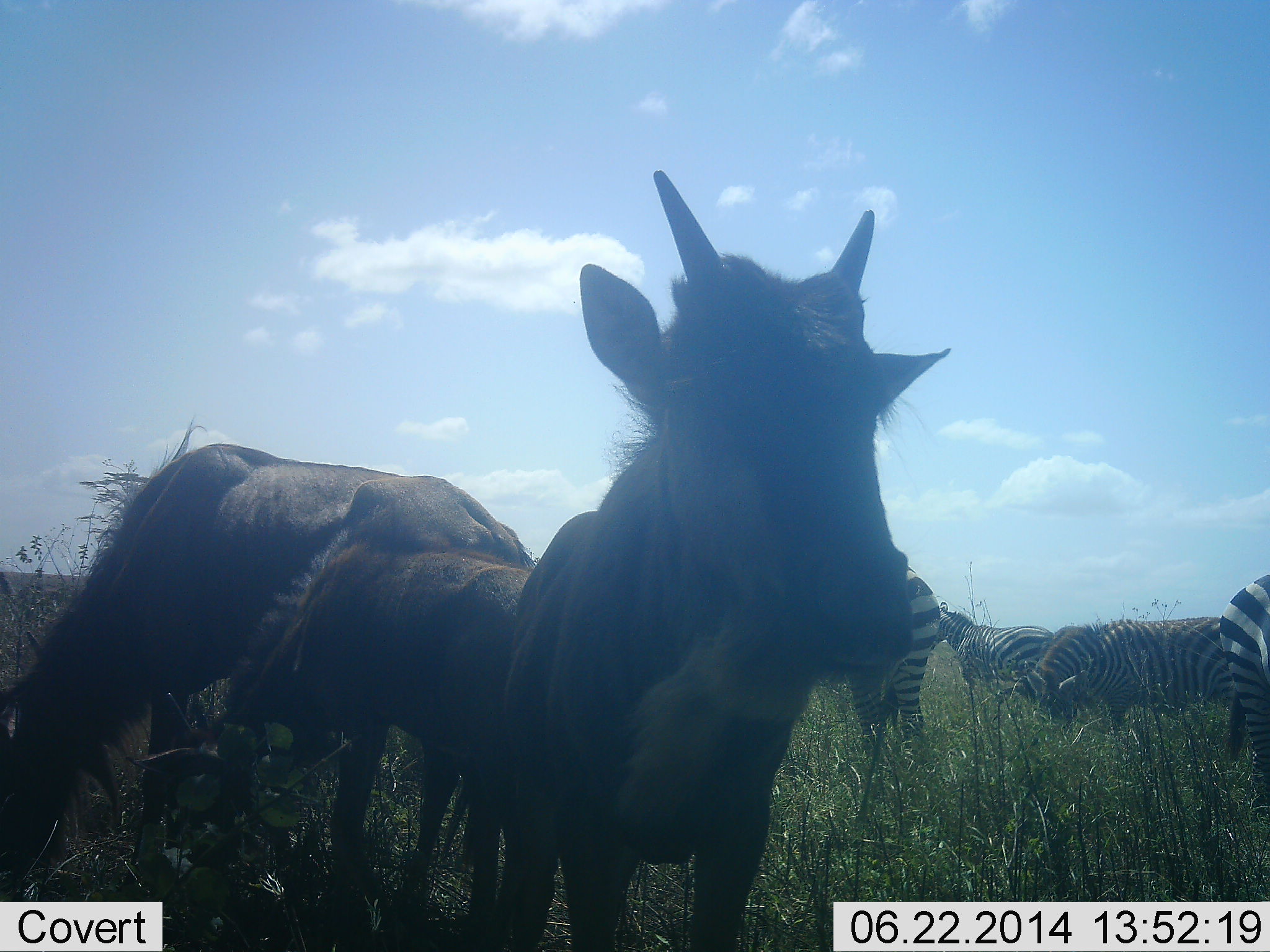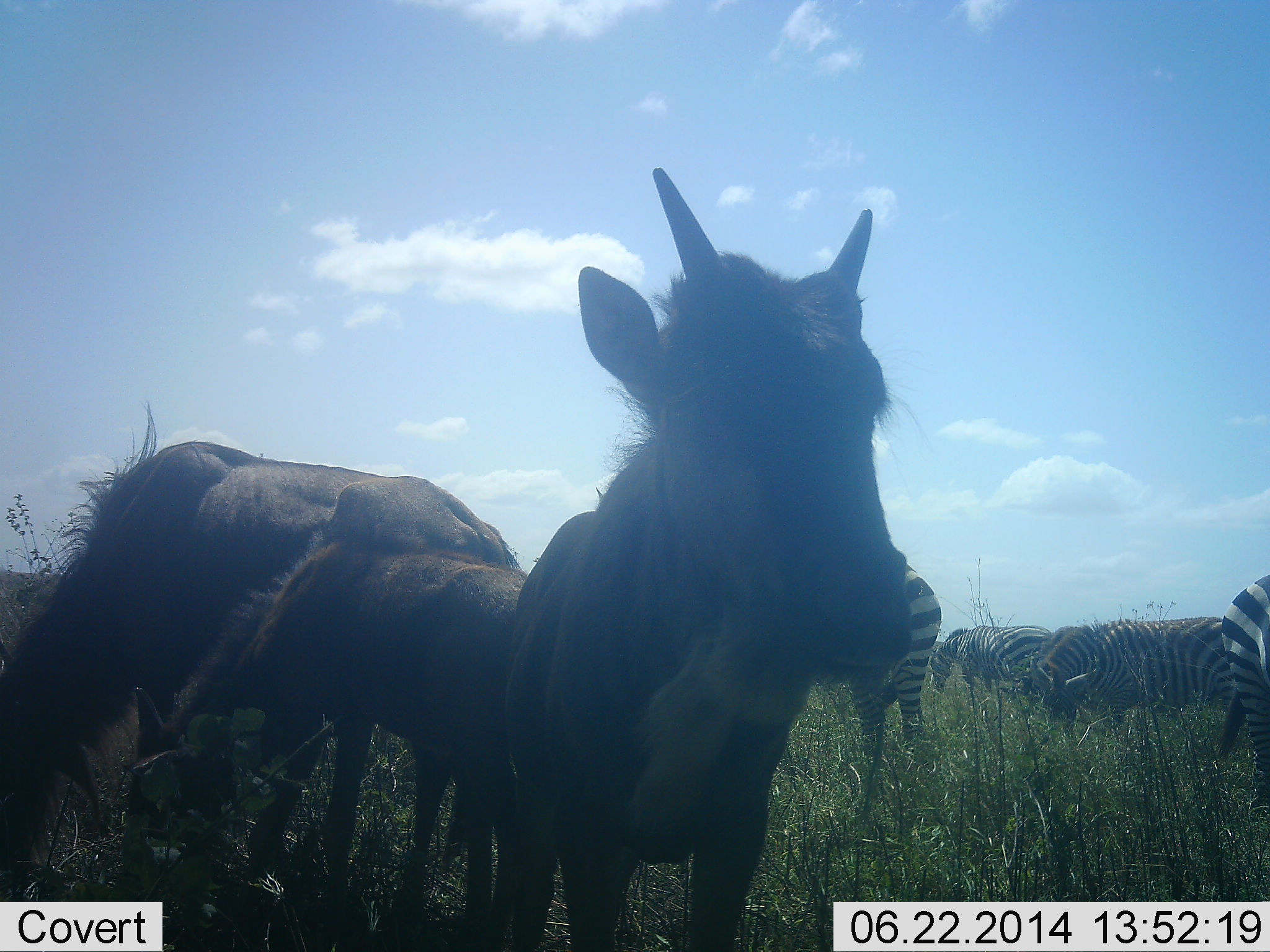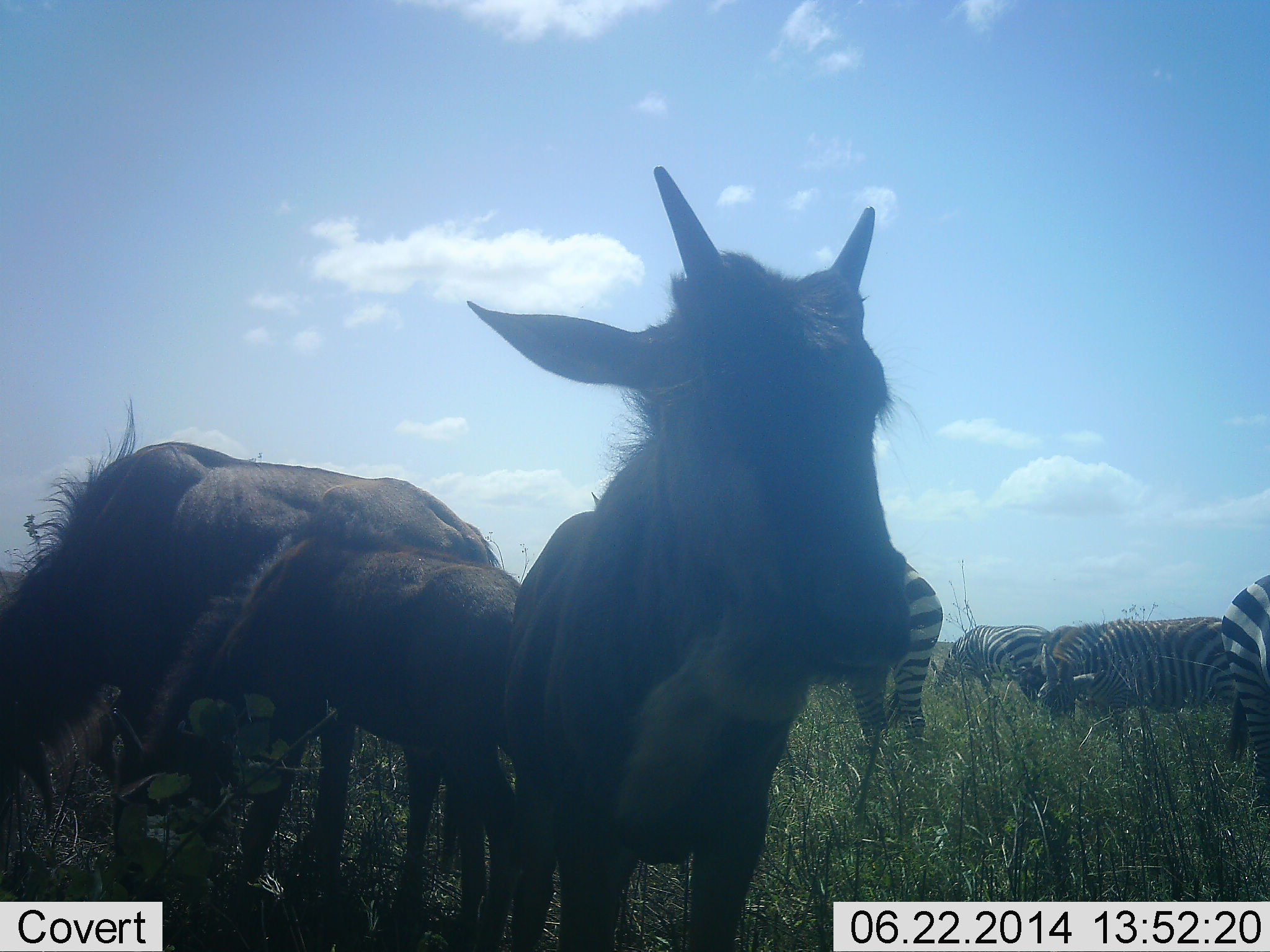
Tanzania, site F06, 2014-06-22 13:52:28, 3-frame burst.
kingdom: Animalia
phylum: Chordata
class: Mammalia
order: Artiodactyla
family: Bovidae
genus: Connochaetes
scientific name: Connochaetes taurinus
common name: blue wildebeest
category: wildebeest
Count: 3.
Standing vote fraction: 73%.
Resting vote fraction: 0%.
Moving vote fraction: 9%.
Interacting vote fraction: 0%.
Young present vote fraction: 73%.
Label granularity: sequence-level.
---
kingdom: Animalia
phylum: Chordata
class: Mammalia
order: Perissodactyla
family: Equidae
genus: Equus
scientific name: Equus quagga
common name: plains zebra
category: zebra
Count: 5.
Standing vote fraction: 56%.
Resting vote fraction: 6%.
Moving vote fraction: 19%.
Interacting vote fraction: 6%.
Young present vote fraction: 0%.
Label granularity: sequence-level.